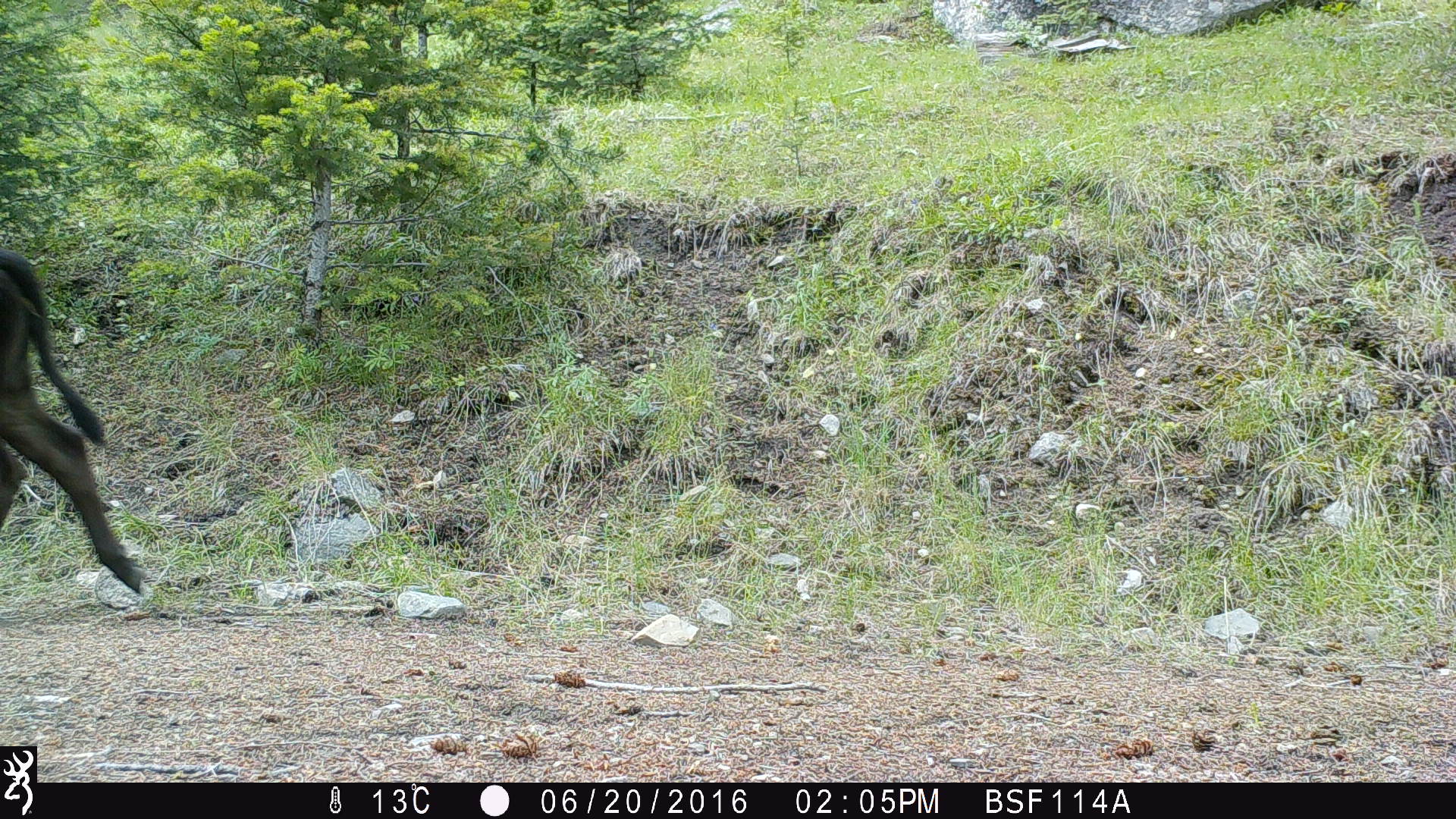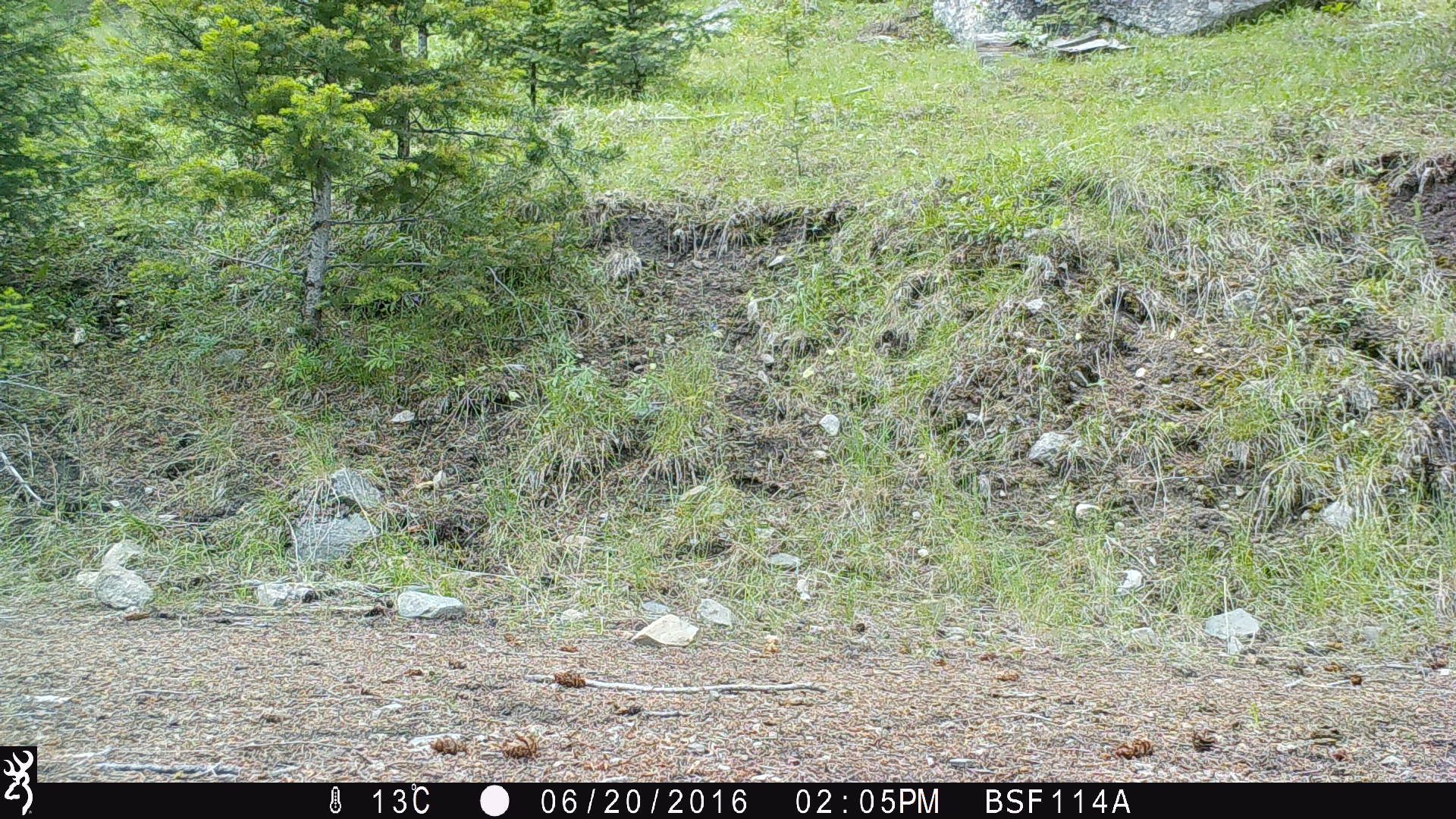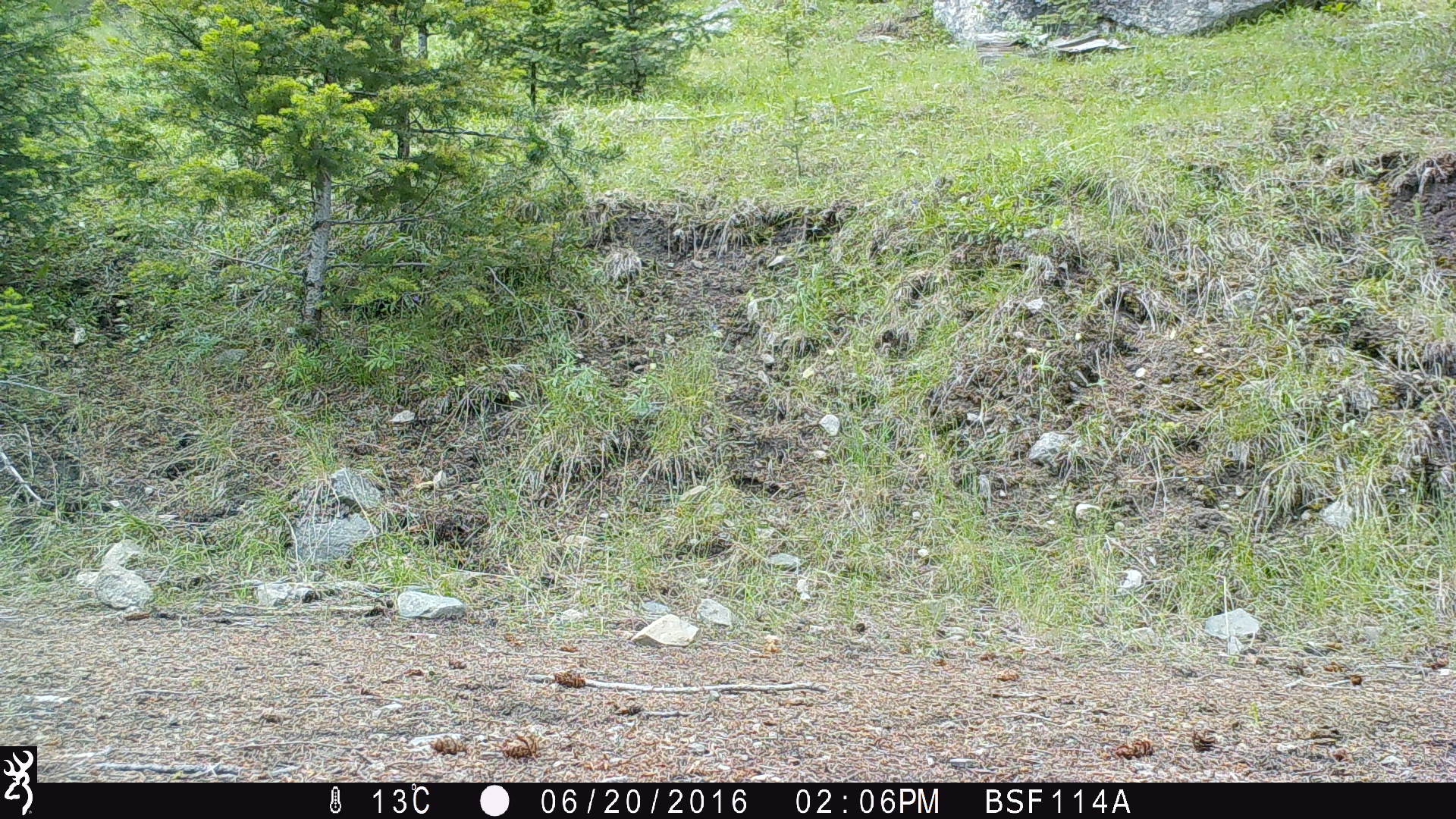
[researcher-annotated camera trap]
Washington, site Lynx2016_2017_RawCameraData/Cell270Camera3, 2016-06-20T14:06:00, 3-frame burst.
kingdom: Animalia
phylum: Chordata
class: Mammalia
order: Artiodactyla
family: Bovidae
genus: Bos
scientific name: Bos taurus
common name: domestic cattle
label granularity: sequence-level